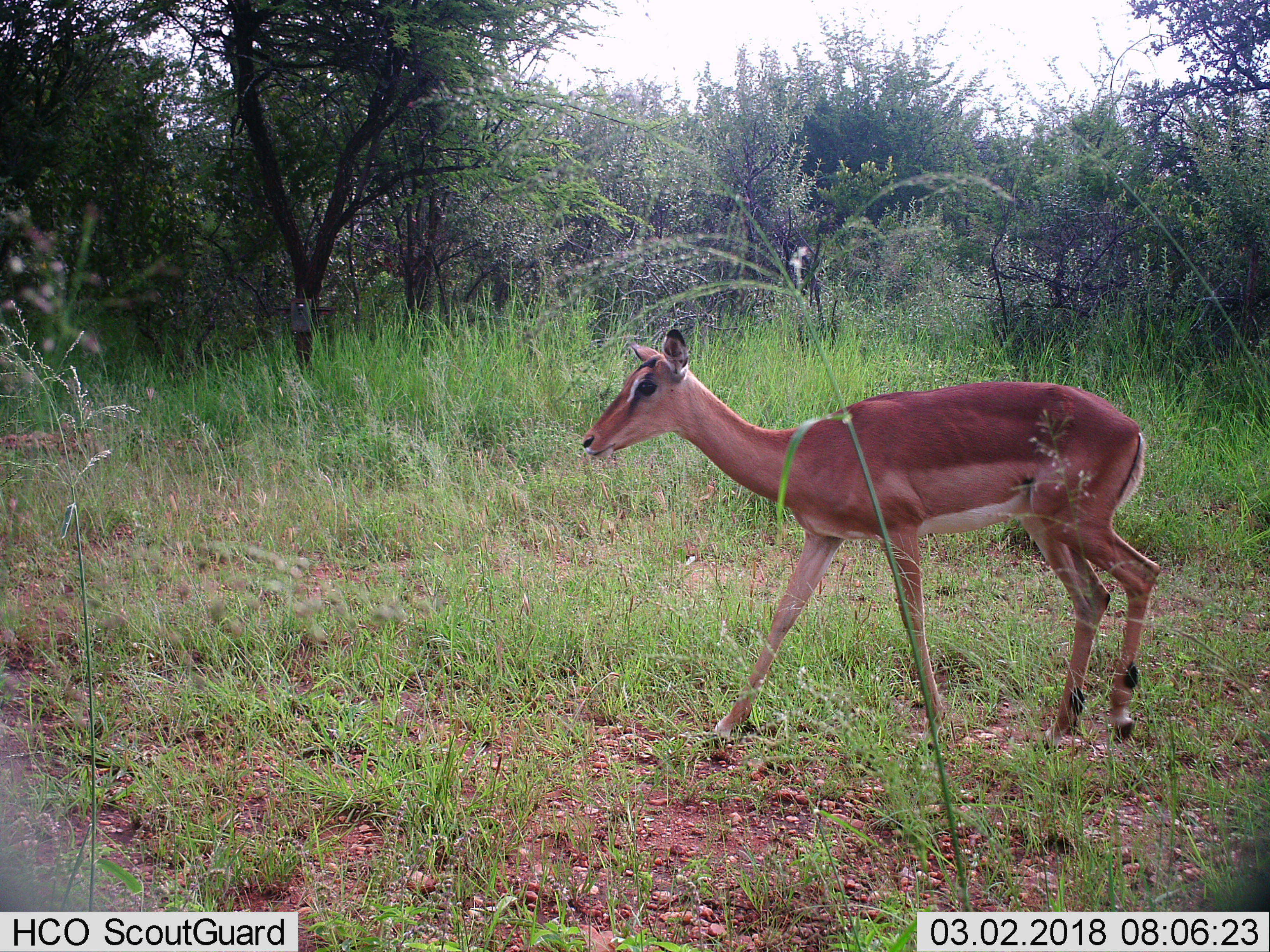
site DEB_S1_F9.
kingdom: Animalia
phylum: Chordata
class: Mammalia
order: Artiodactyla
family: Bovidae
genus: Aepyceros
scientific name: Aepyceros melampus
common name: impala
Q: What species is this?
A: Impala (Aepyceros melampus).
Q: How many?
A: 1.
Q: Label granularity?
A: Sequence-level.